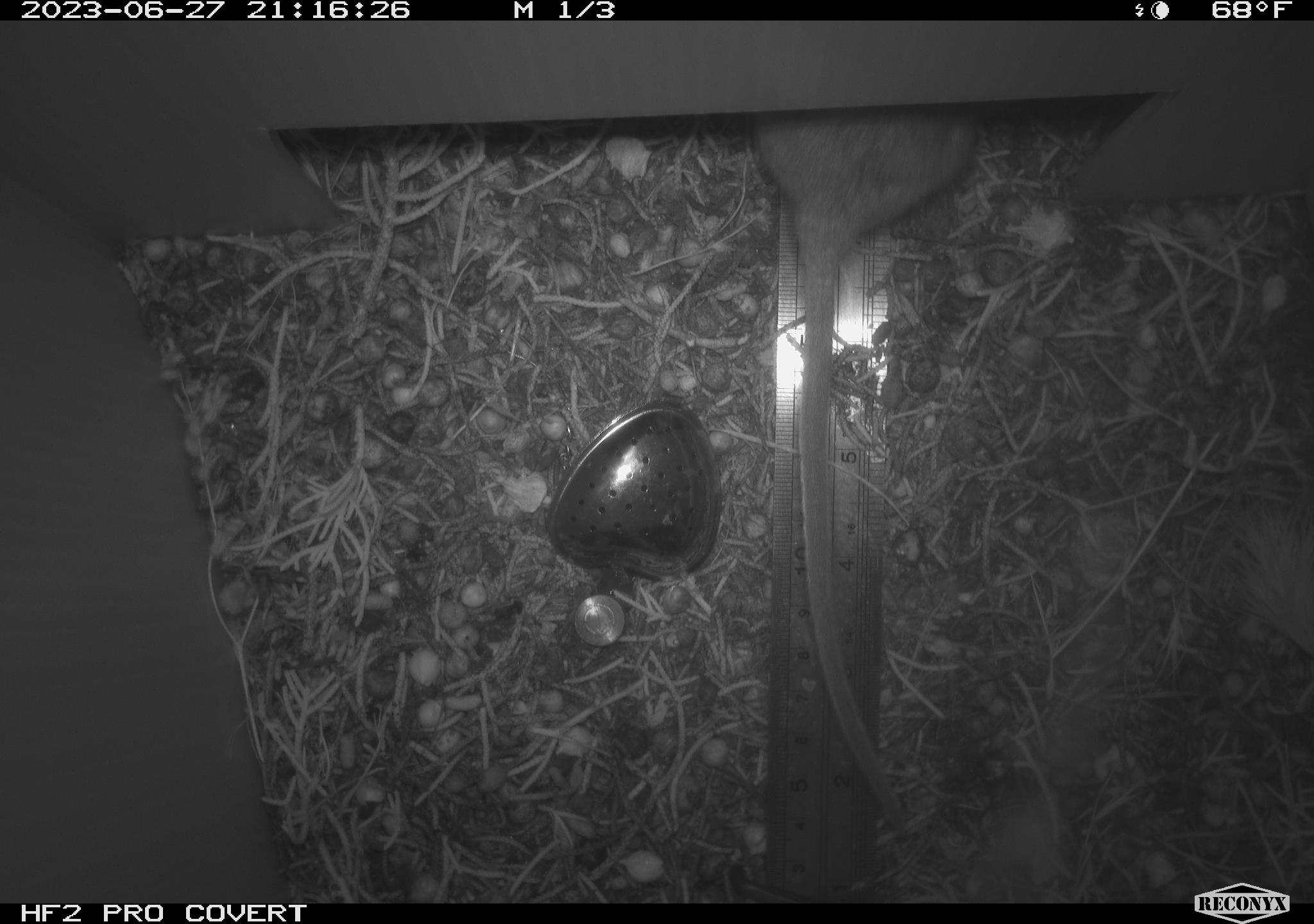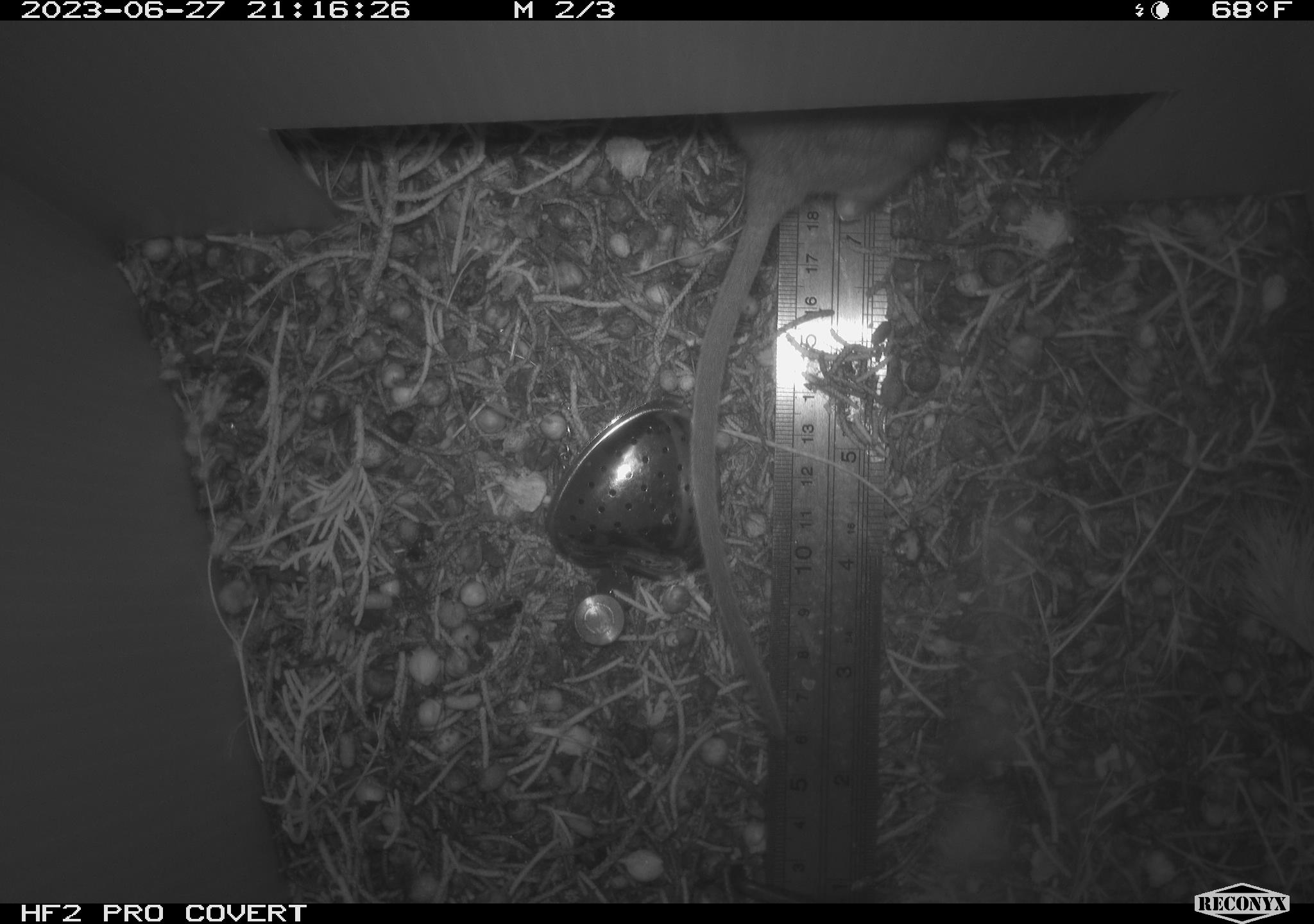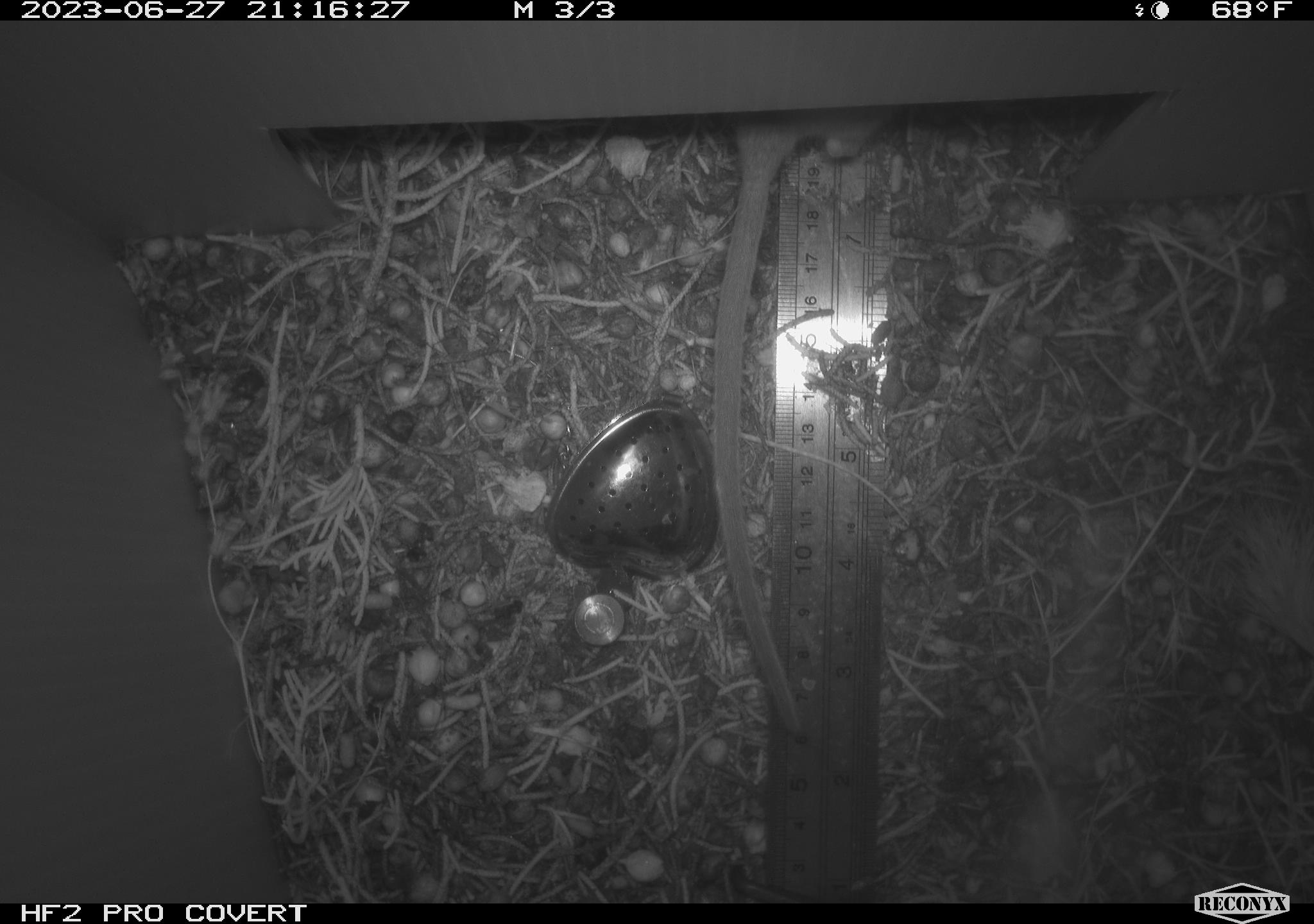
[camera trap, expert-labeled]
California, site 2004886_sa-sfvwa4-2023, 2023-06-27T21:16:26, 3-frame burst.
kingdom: Animalia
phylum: Chordata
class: Mammalia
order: Rodentia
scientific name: Rodentia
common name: rodent